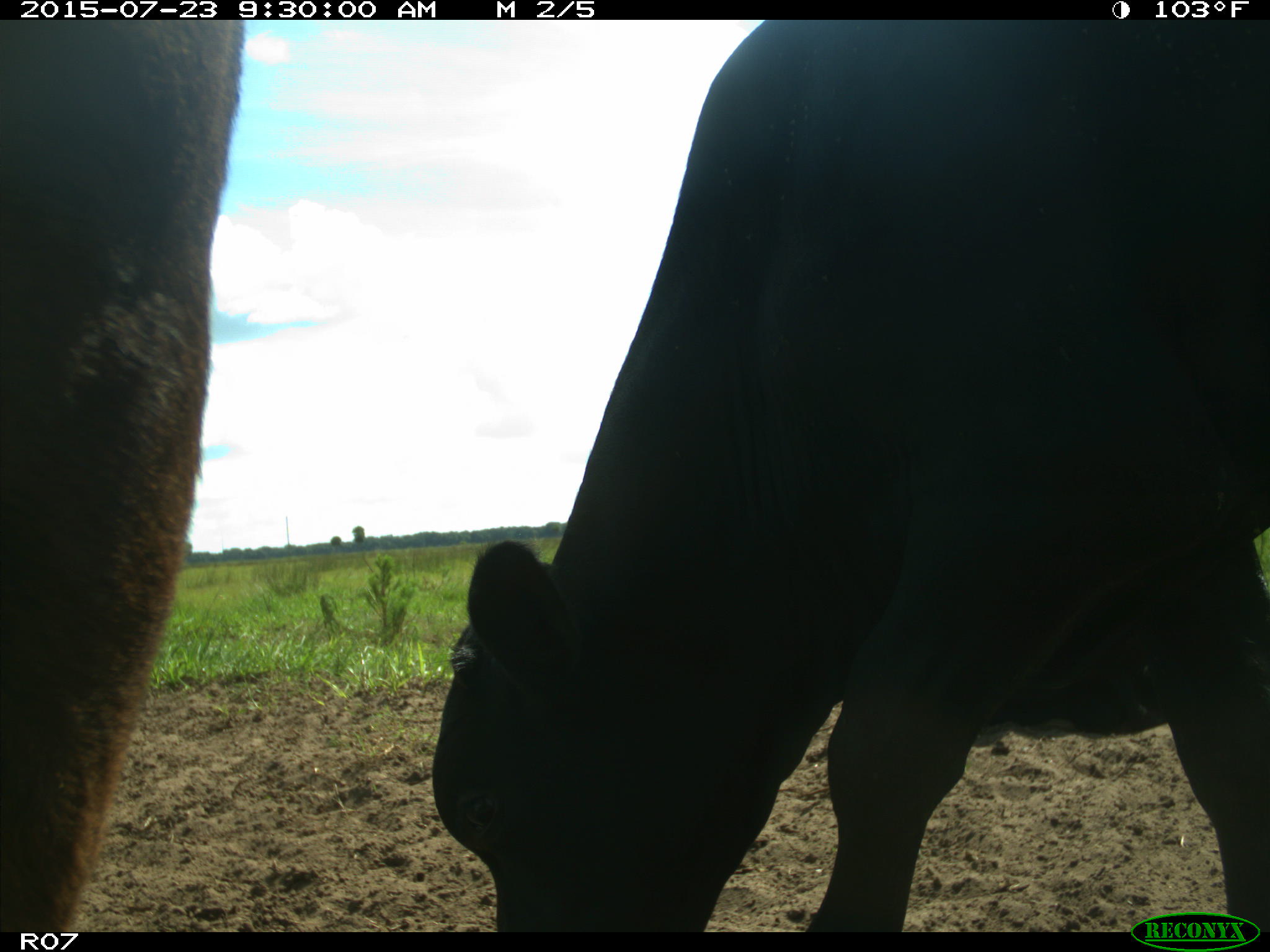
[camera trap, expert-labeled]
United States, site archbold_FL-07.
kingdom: Animalia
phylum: Chordata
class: Mammalia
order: Artiodactyla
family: Bovidae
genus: Bos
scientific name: Bos taurus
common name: domestic cow